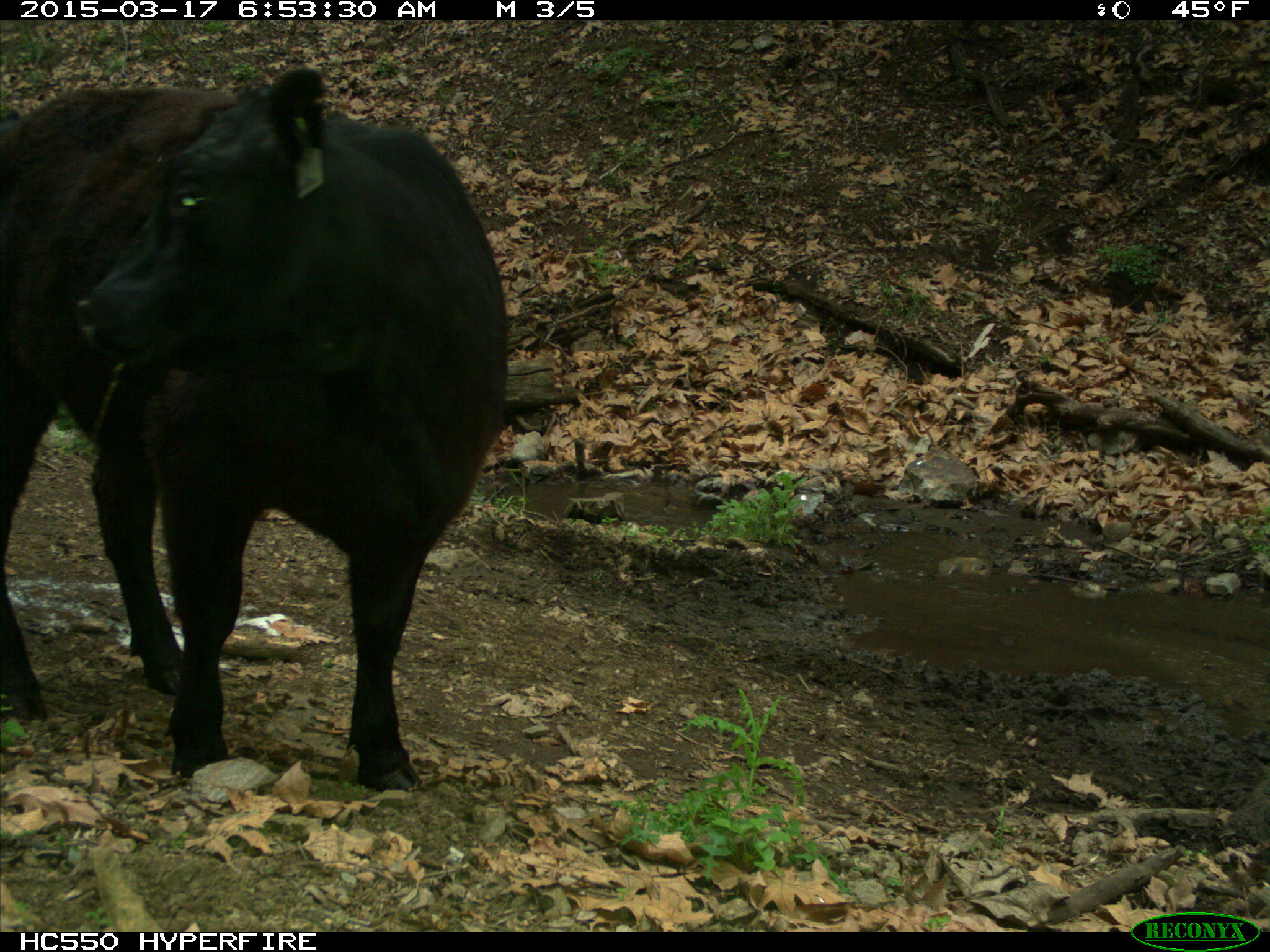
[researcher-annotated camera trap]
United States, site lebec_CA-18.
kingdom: Animalia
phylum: Chordata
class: Mammalia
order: Artiodactyla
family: Bovidae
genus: Bos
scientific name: Bos taurus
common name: domestic cow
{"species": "Bos taurus (domestic cow)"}